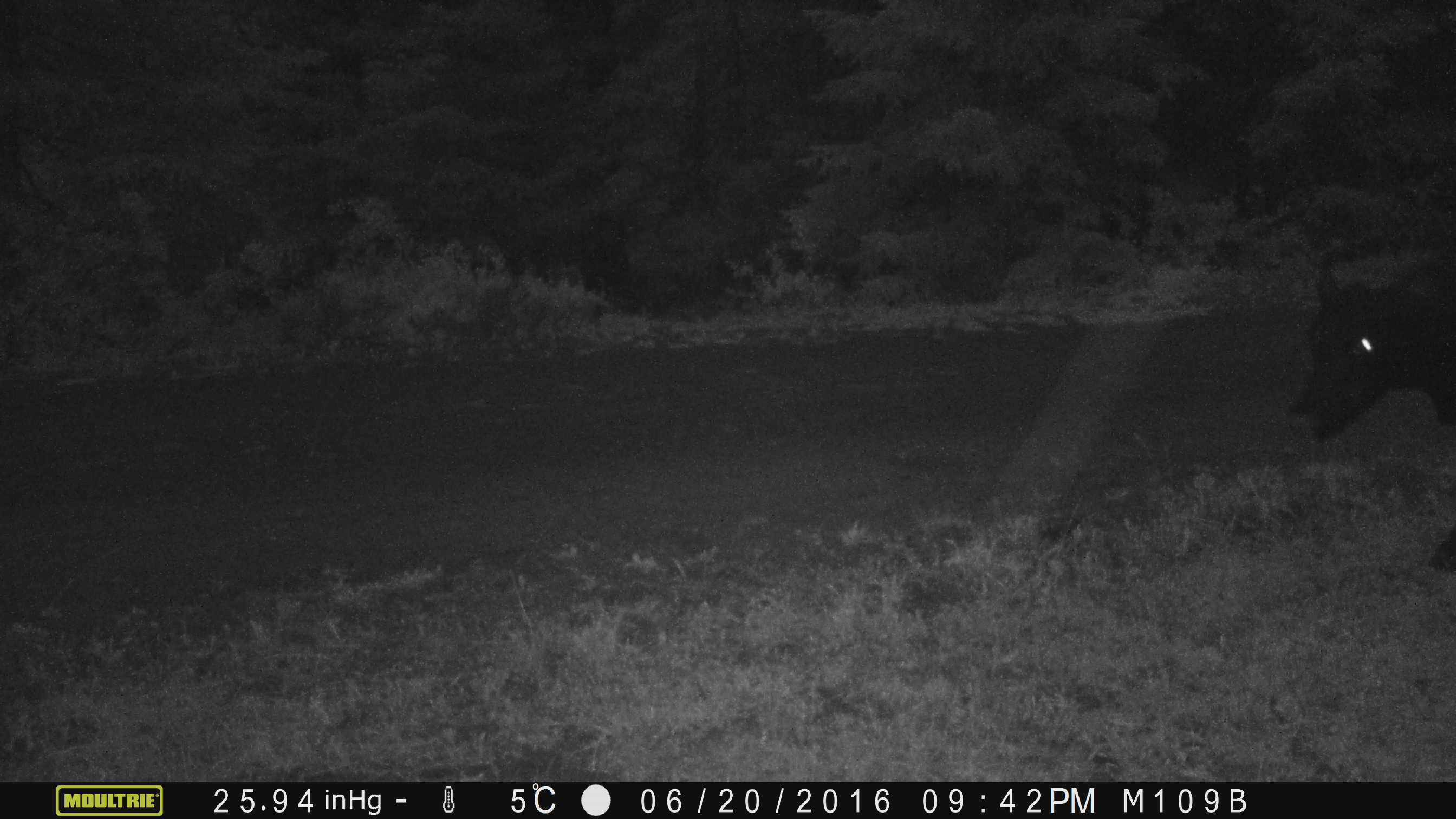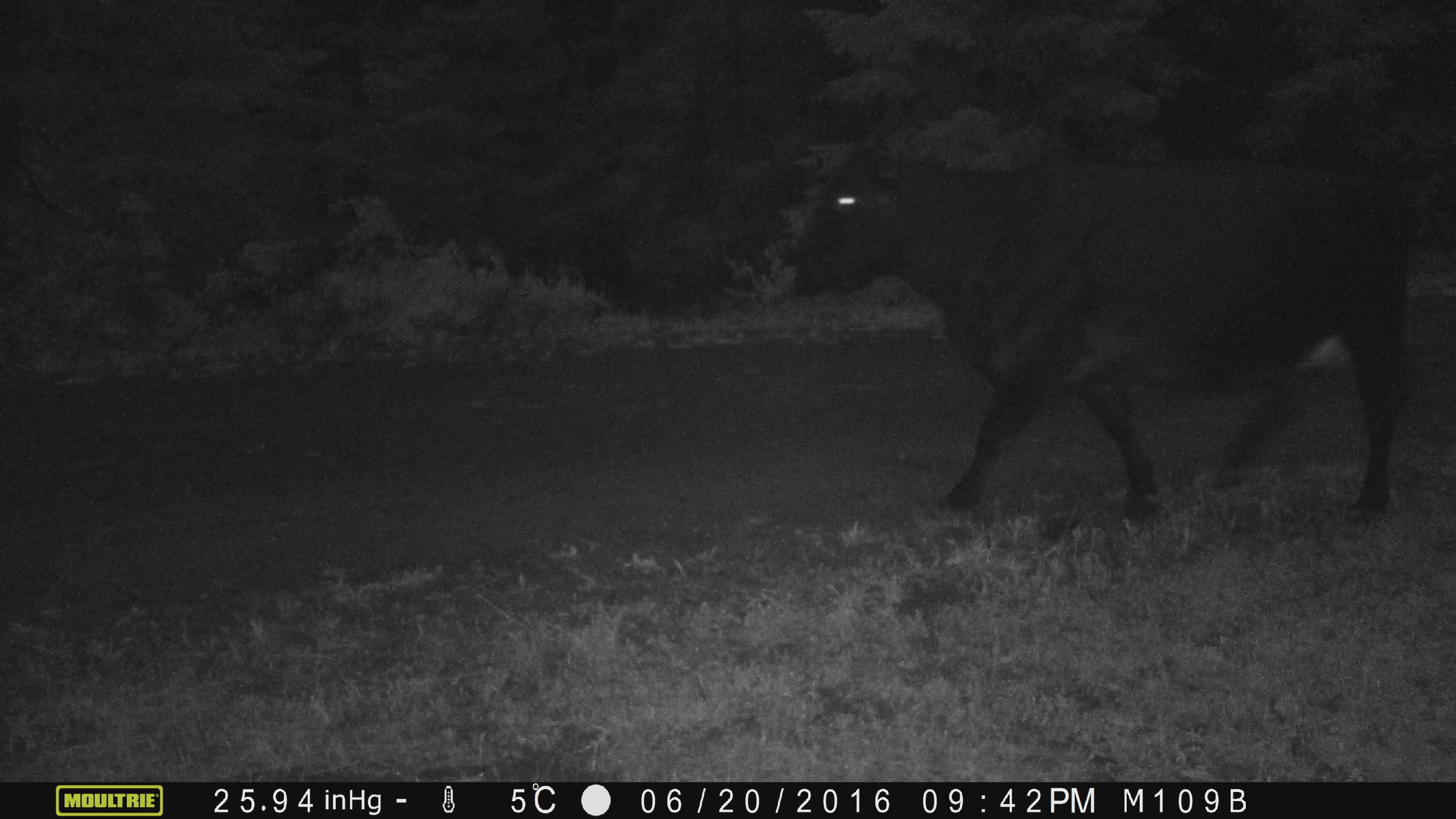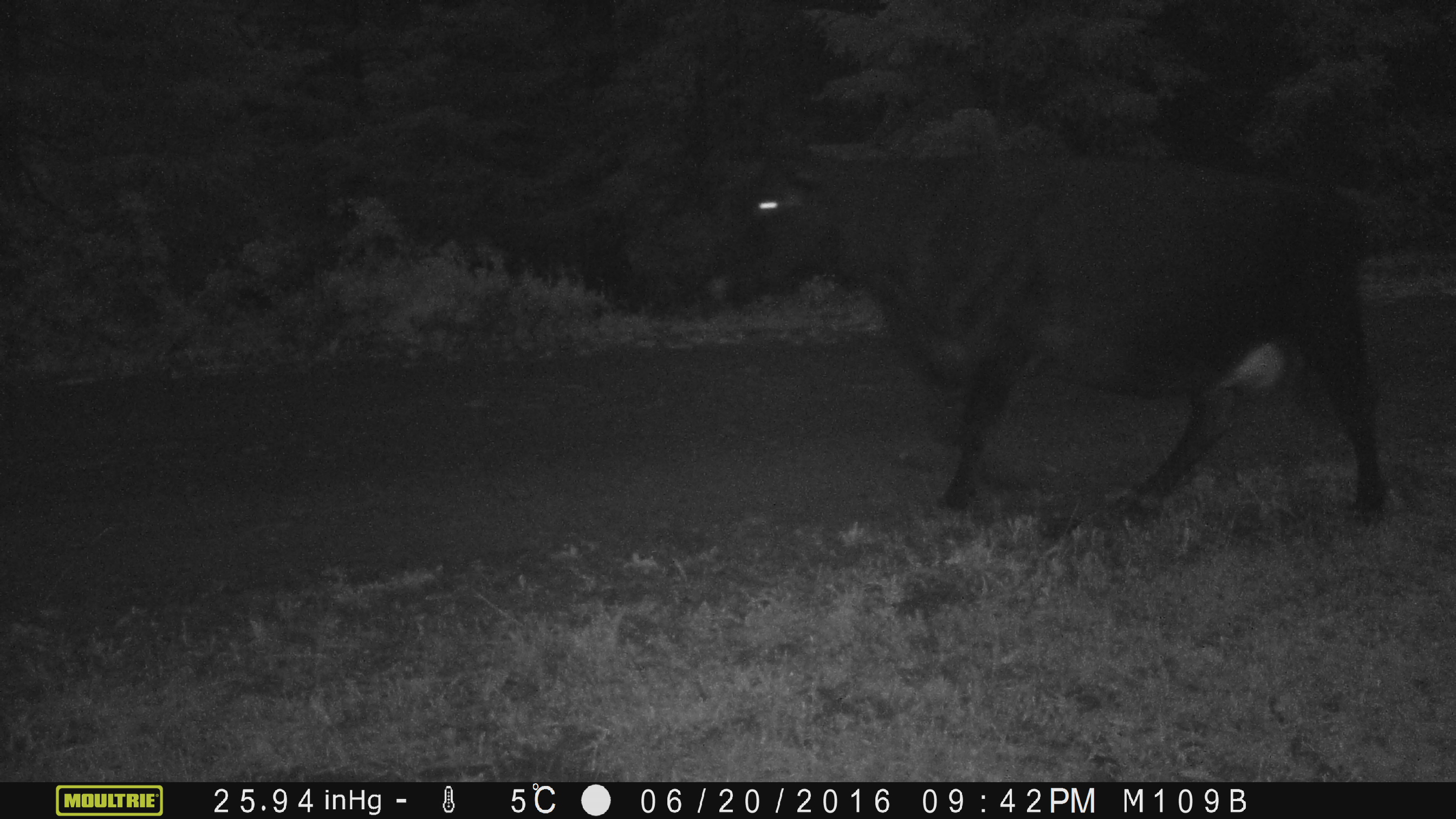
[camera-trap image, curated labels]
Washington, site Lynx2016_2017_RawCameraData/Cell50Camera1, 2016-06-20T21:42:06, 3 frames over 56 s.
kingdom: Animalia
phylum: Chordata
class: Mammalia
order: Artiodactyla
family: Bovidae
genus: Bos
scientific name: Bos taurus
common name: domestic cattle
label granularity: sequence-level